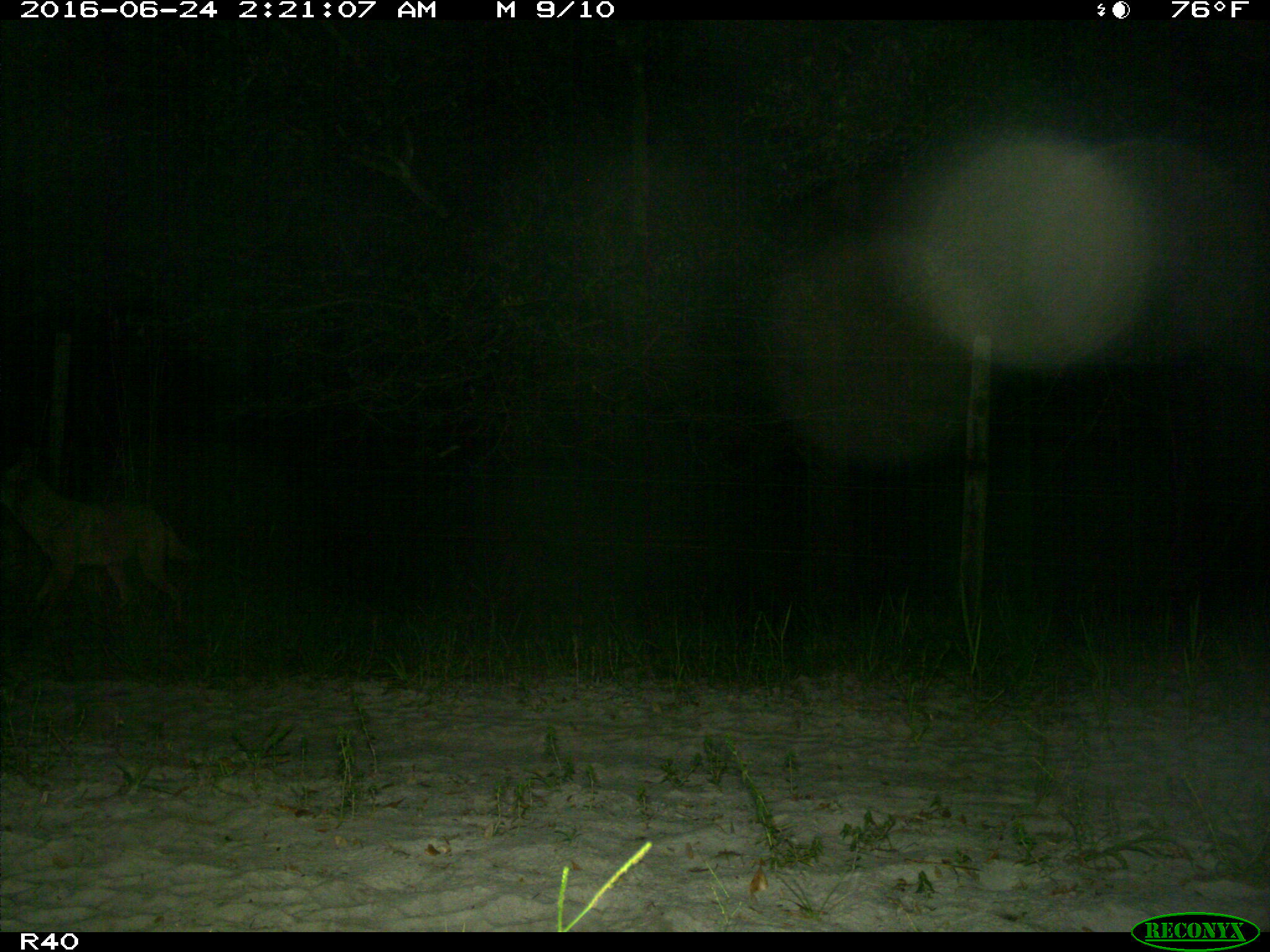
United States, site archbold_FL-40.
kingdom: Animalia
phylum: Chordata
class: Mammalia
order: Carnivora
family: Canidae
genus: Canis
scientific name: Canis latrans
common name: coyote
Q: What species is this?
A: Canis latrans (coyote).